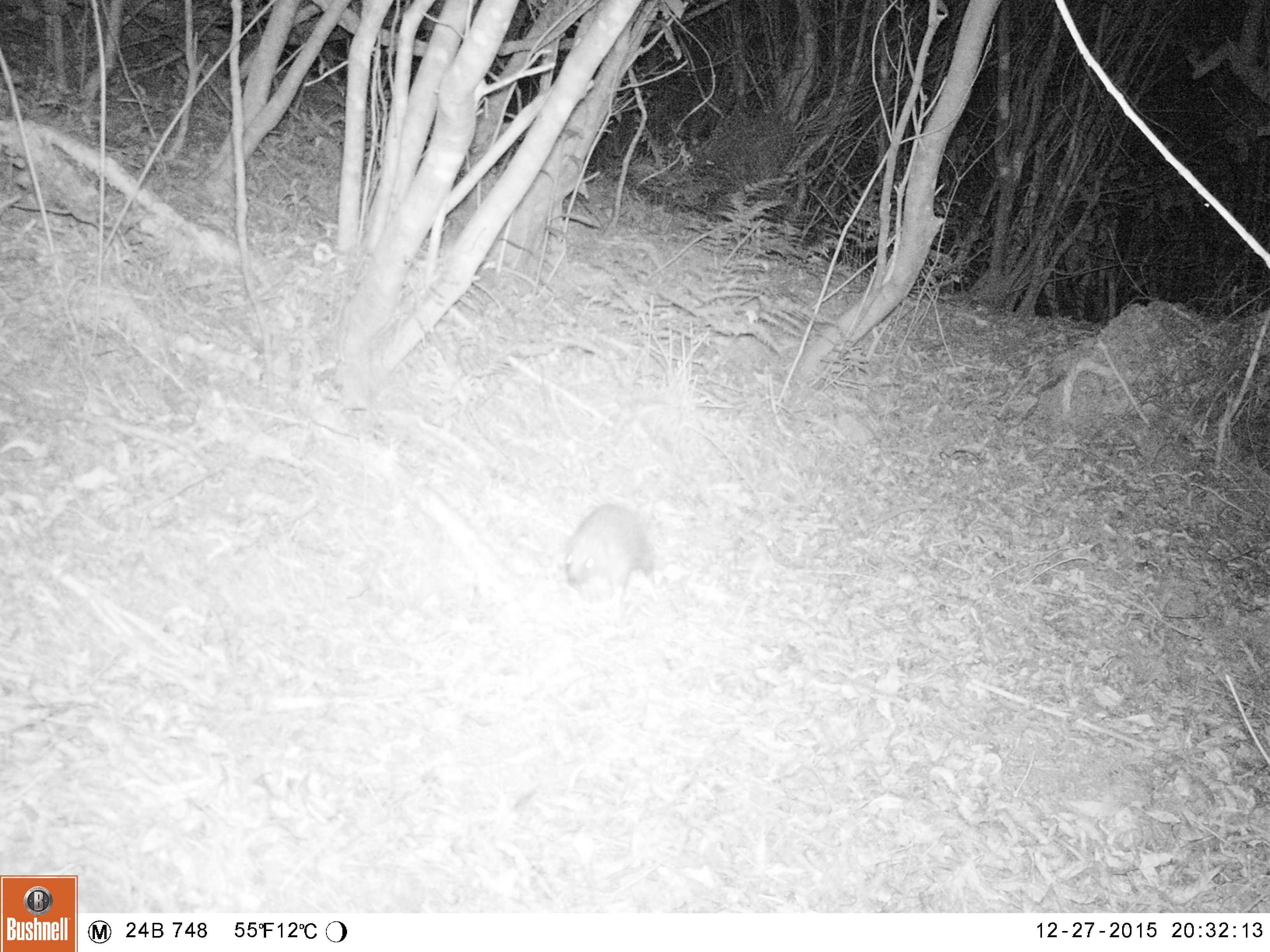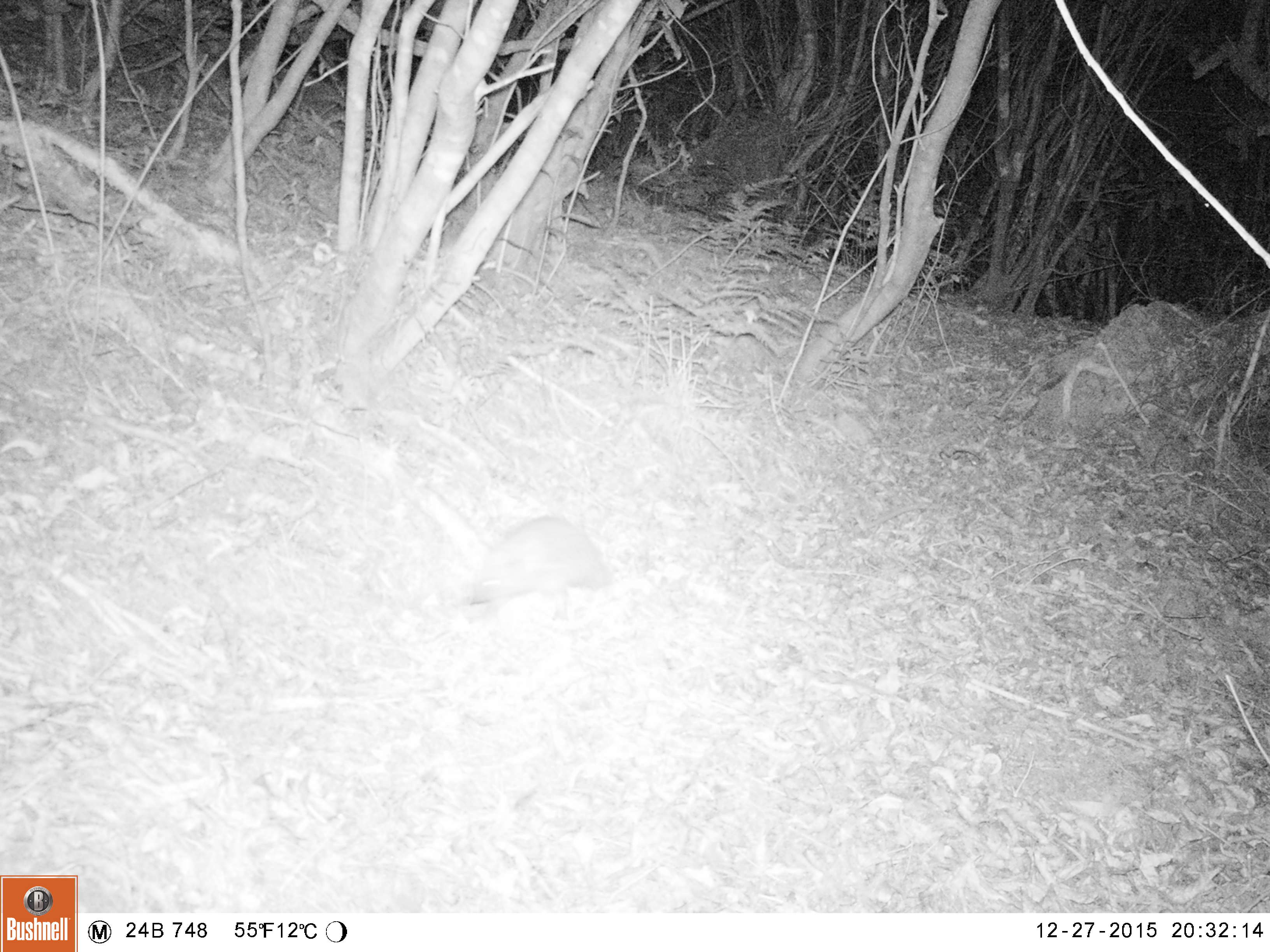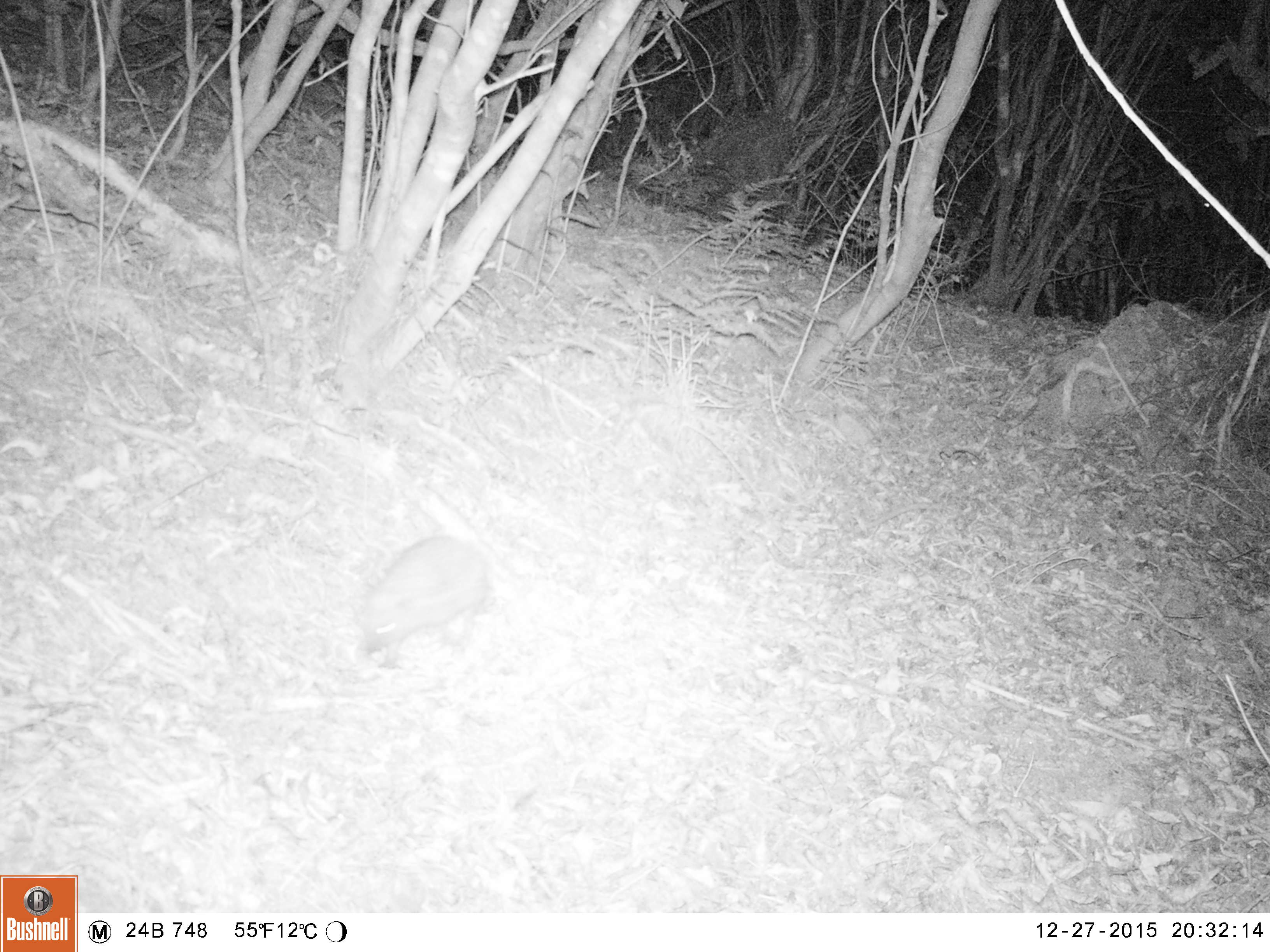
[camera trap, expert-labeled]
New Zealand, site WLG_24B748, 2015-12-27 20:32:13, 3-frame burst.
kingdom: Animalia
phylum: Chordata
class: Mammalia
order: Eulipotyphla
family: Erinaceidae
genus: Erinaceus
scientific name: Erinaceus europaeus europaeus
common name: european hedgehog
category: hedgehog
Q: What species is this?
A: Hedgehog (european hedgehog) (Erinaceus europaeus europaeus).